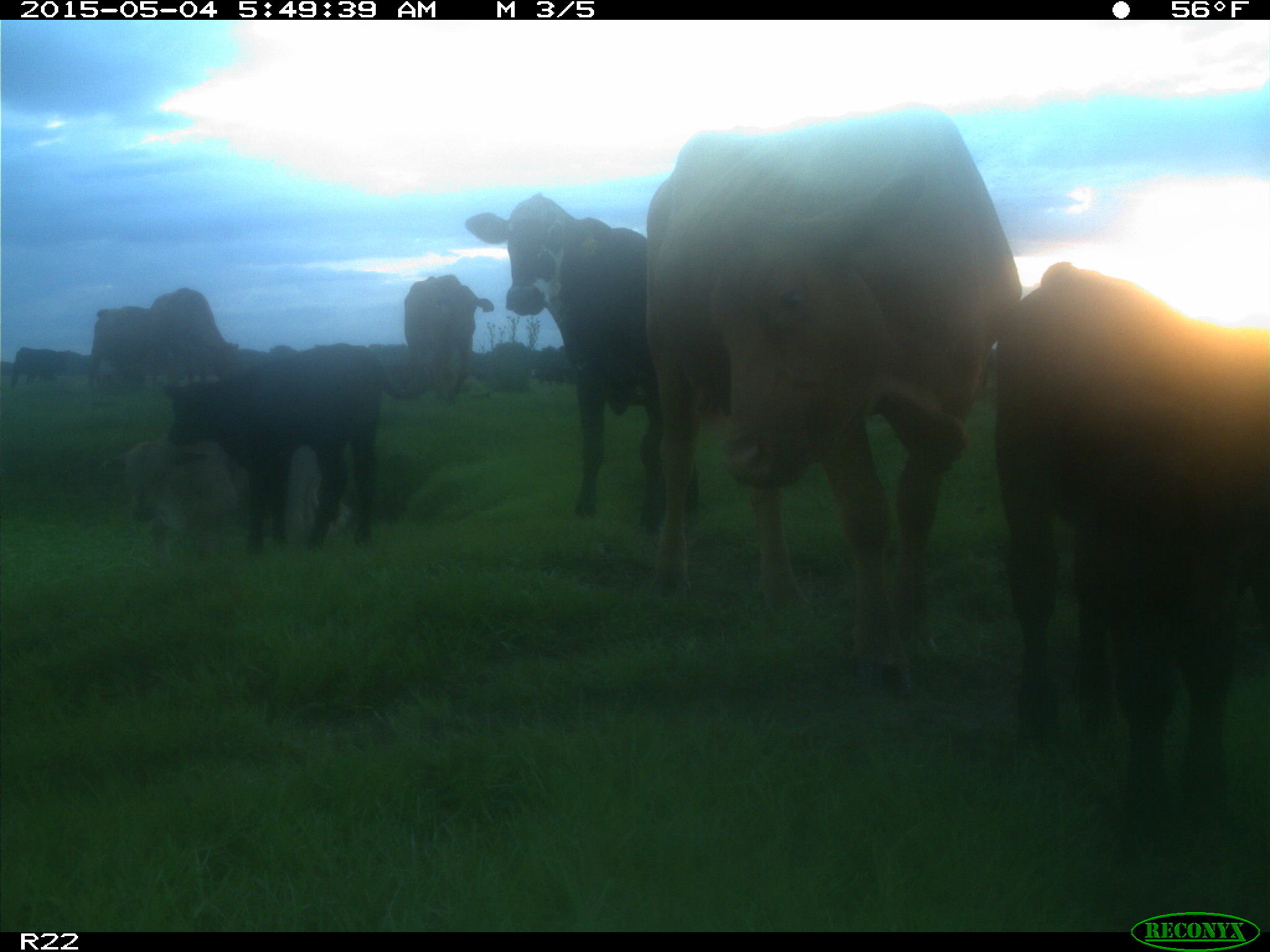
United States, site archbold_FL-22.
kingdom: Animalia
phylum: Chordata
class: Mammalia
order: Artiodactyla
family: Bovidae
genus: Bos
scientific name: Bos taurus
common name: domestic cow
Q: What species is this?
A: Bos taurus (domestic cow).